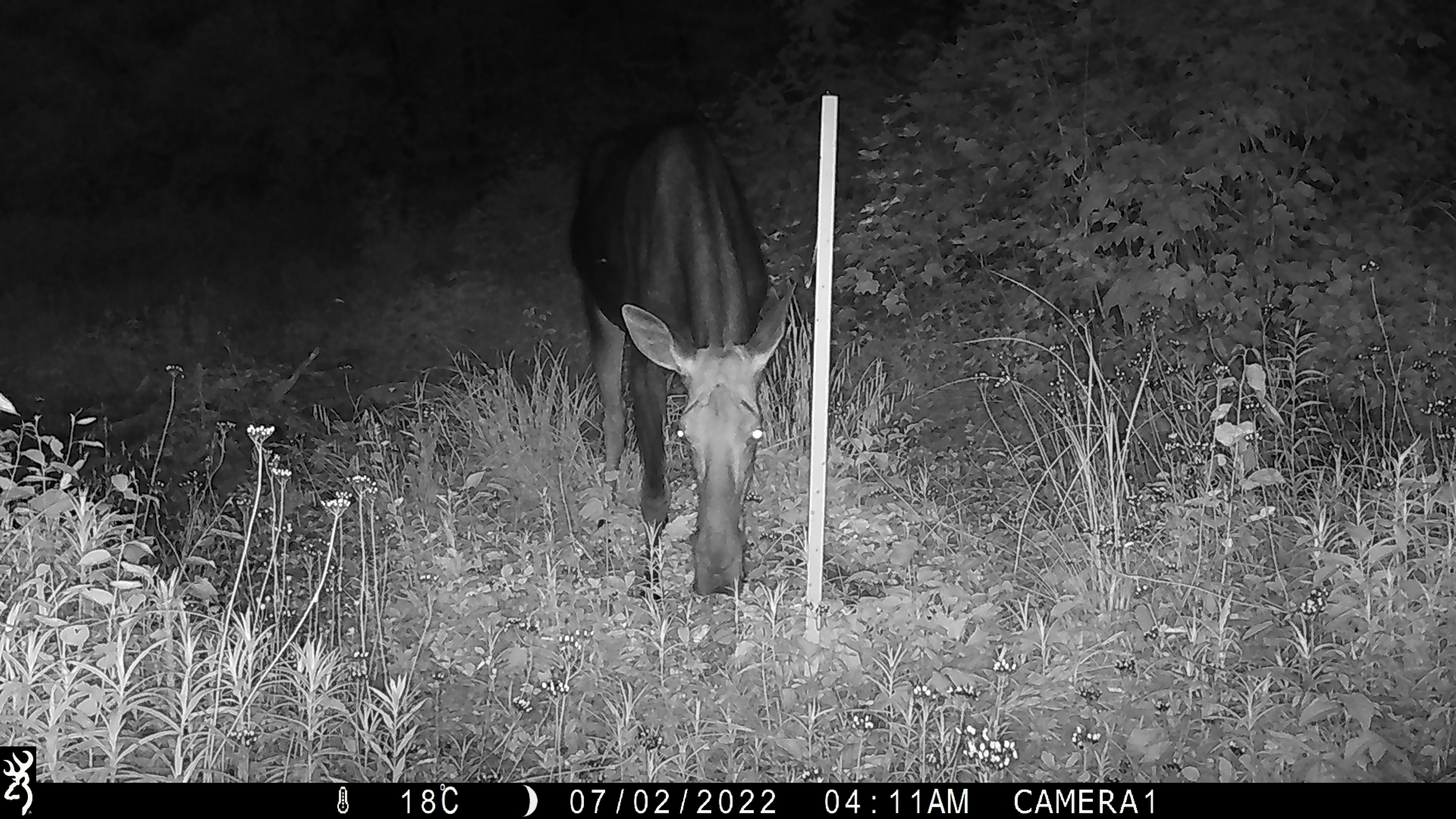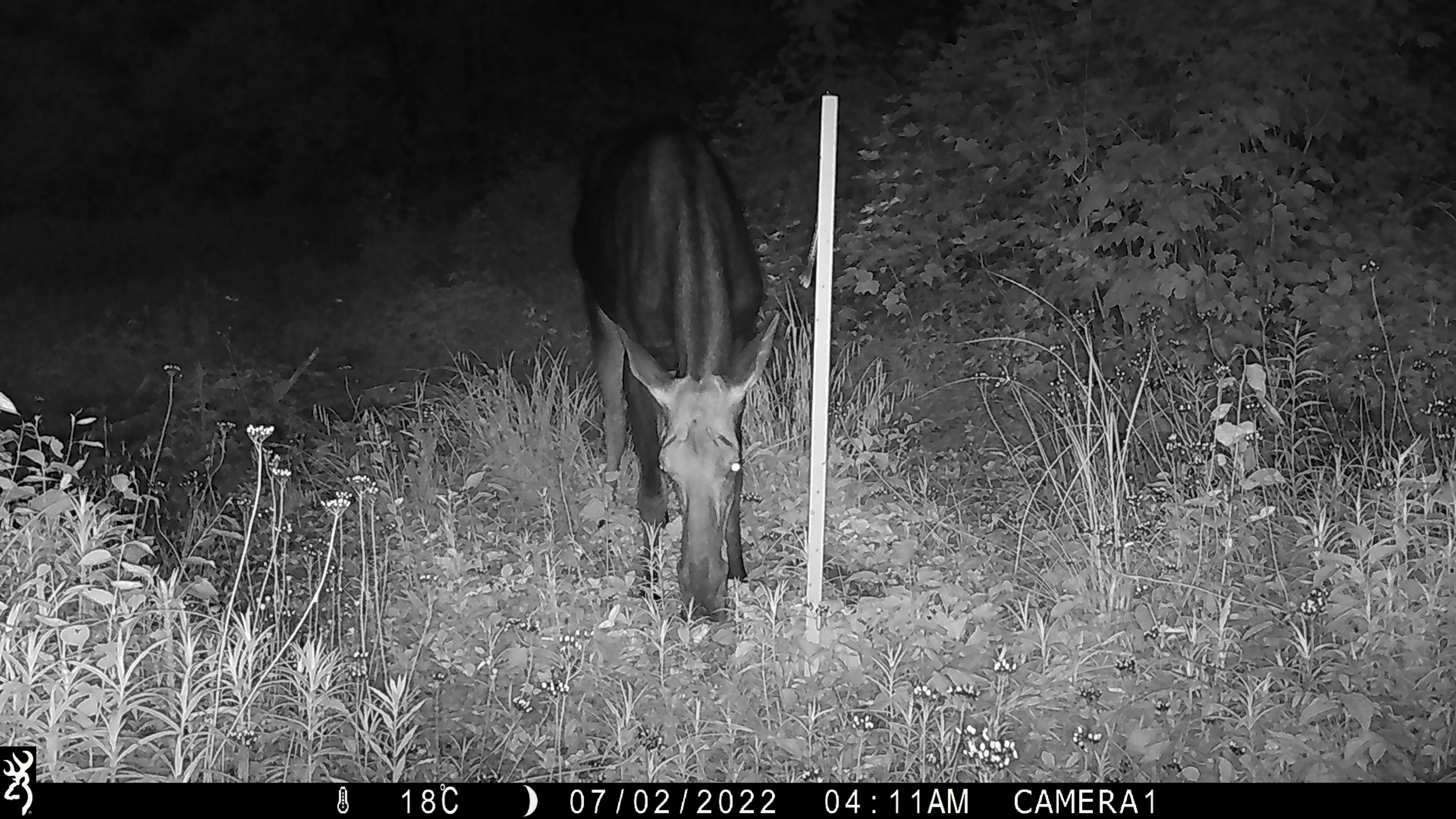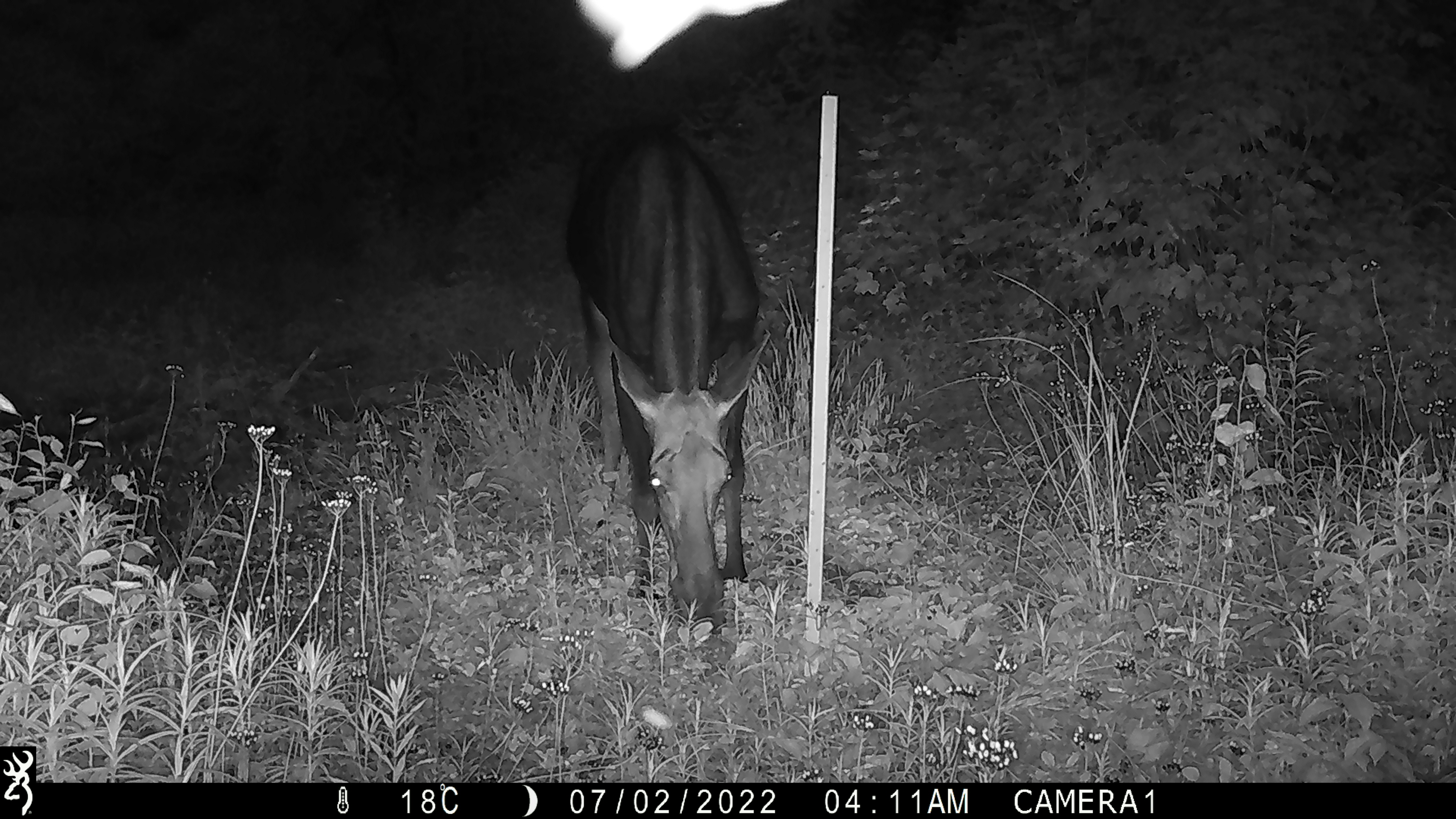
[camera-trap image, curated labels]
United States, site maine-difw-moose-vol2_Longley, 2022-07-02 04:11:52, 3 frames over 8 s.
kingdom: Animalia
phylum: Chordata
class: Mammalia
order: Artiodactyla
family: Cervidae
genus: Alces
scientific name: Alces alces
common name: moose